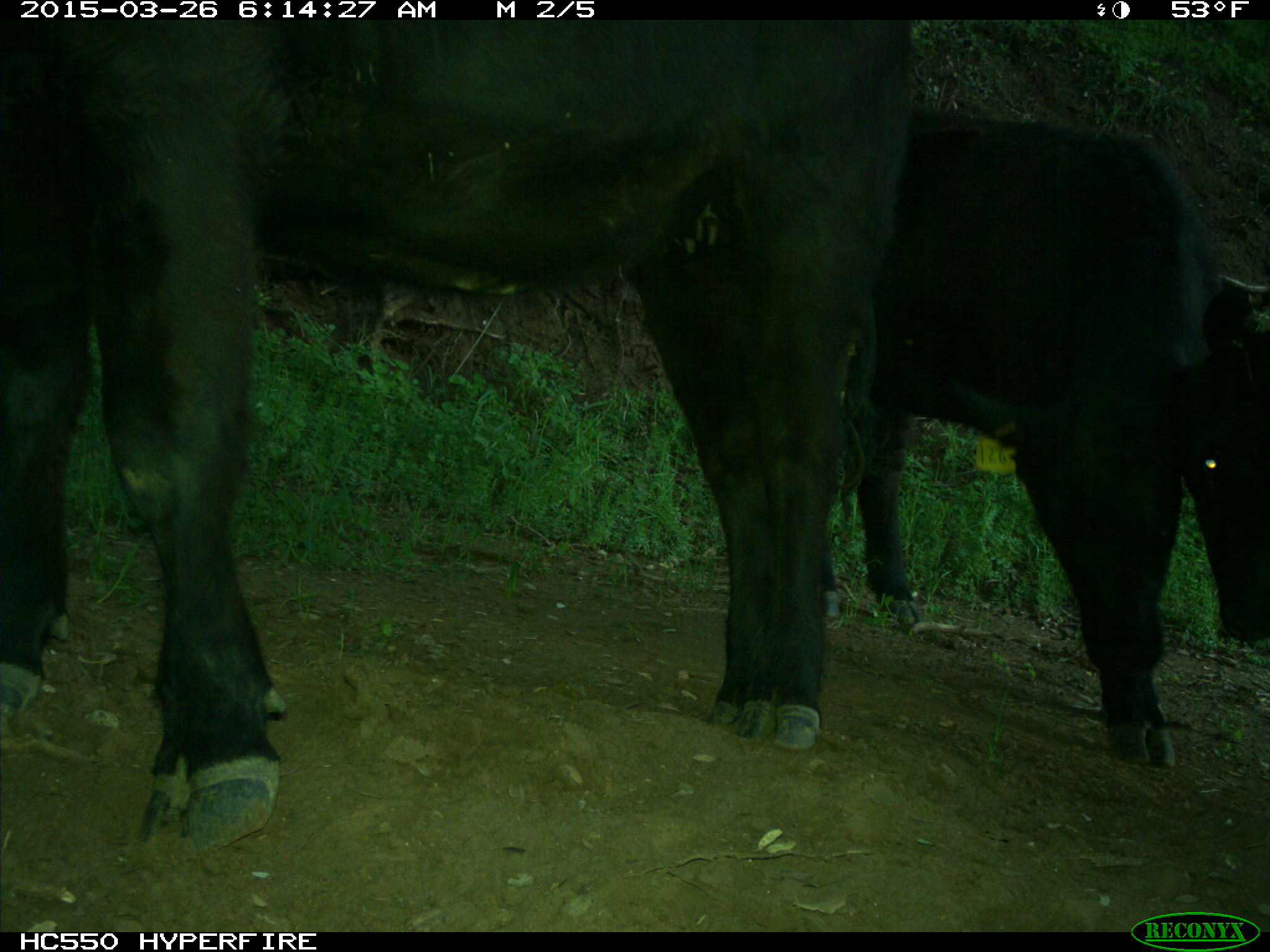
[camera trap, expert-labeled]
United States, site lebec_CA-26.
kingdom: Animalia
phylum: Chordata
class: Mammalia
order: Artiodactyla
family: Bovidae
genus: Bos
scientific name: Bos taurus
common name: domestic cow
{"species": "Bos taurus (domestic cow)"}